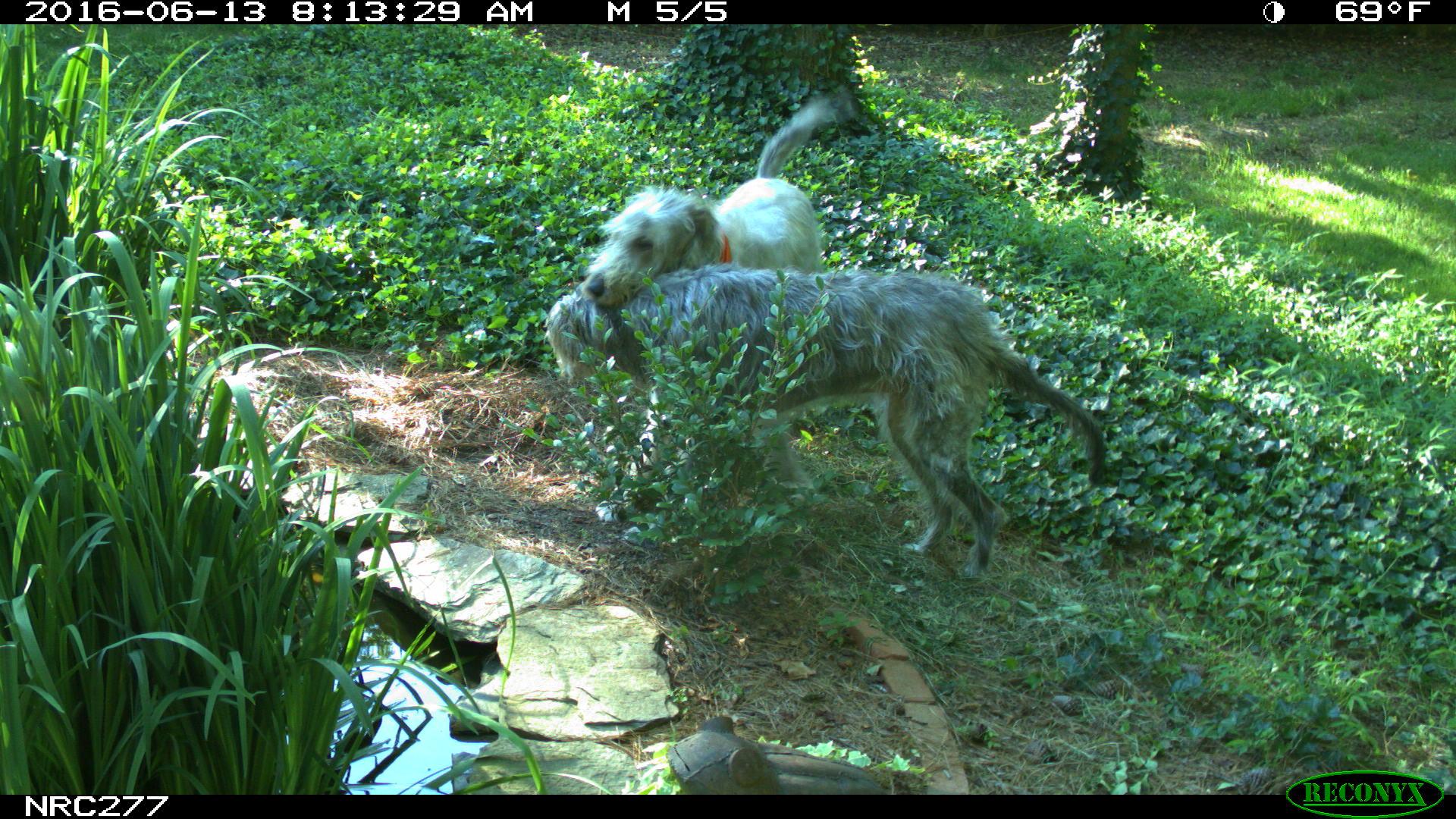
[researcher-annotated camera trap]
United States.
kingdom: Animalia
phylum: Chordata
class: Mammalia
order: Carnivora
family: Canidae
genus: Canis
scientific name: Canis familiaris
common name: domestic dog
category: Dog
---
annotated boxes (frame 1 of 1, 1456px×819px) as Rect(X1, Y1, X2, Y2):
Dog: Rect(542, 254, 1114, 592); Rect(580, 90, 853, 321)